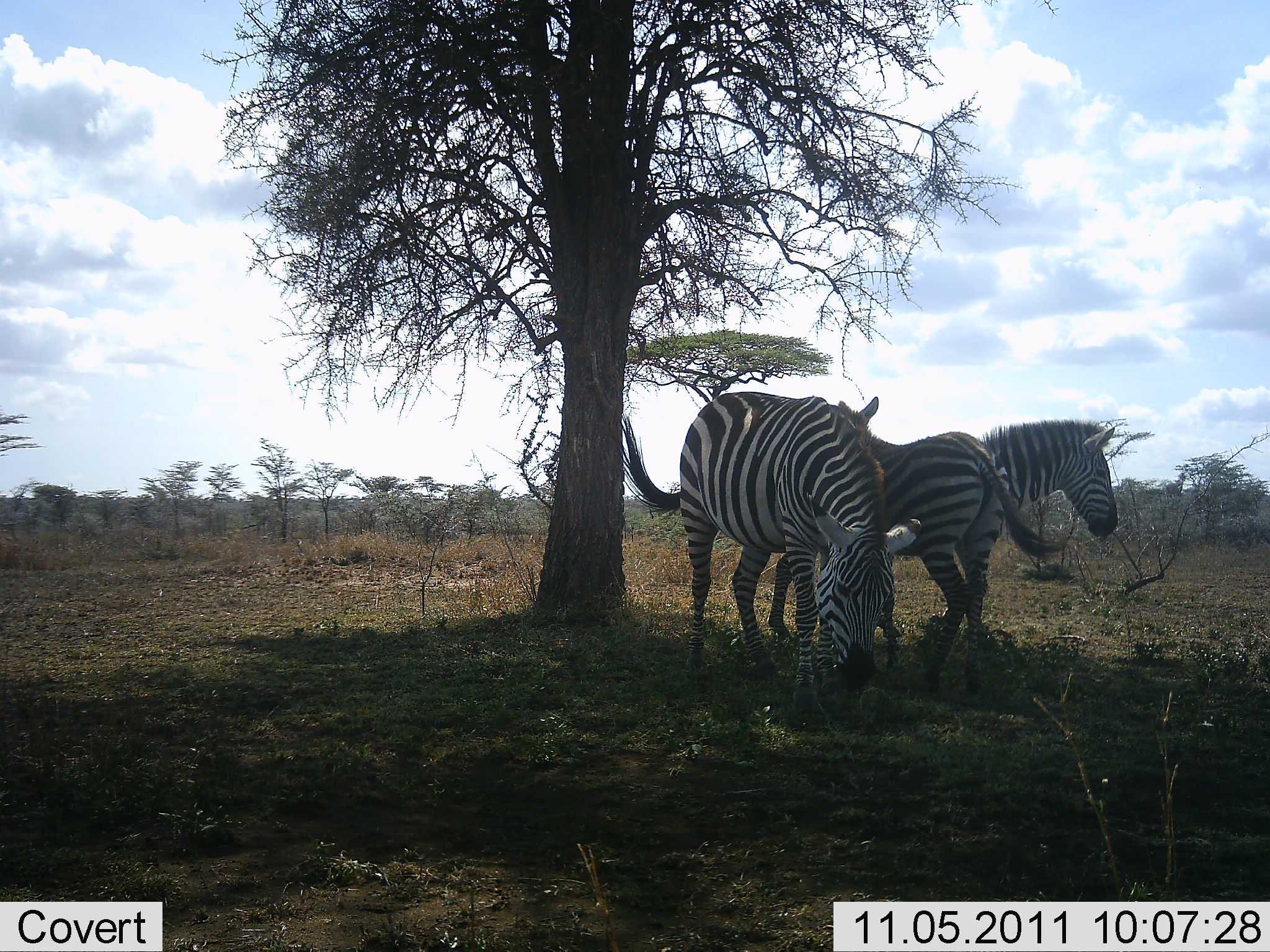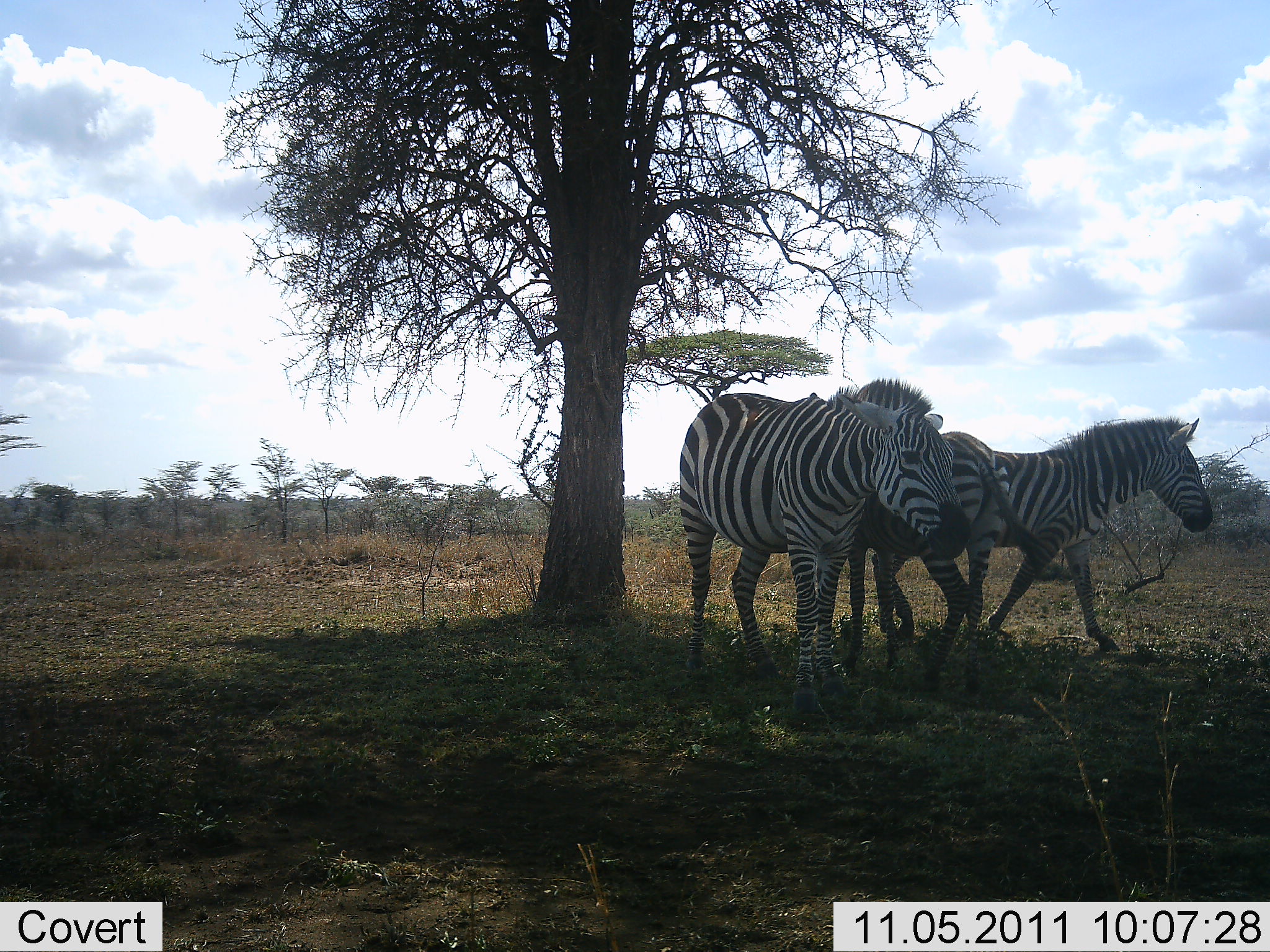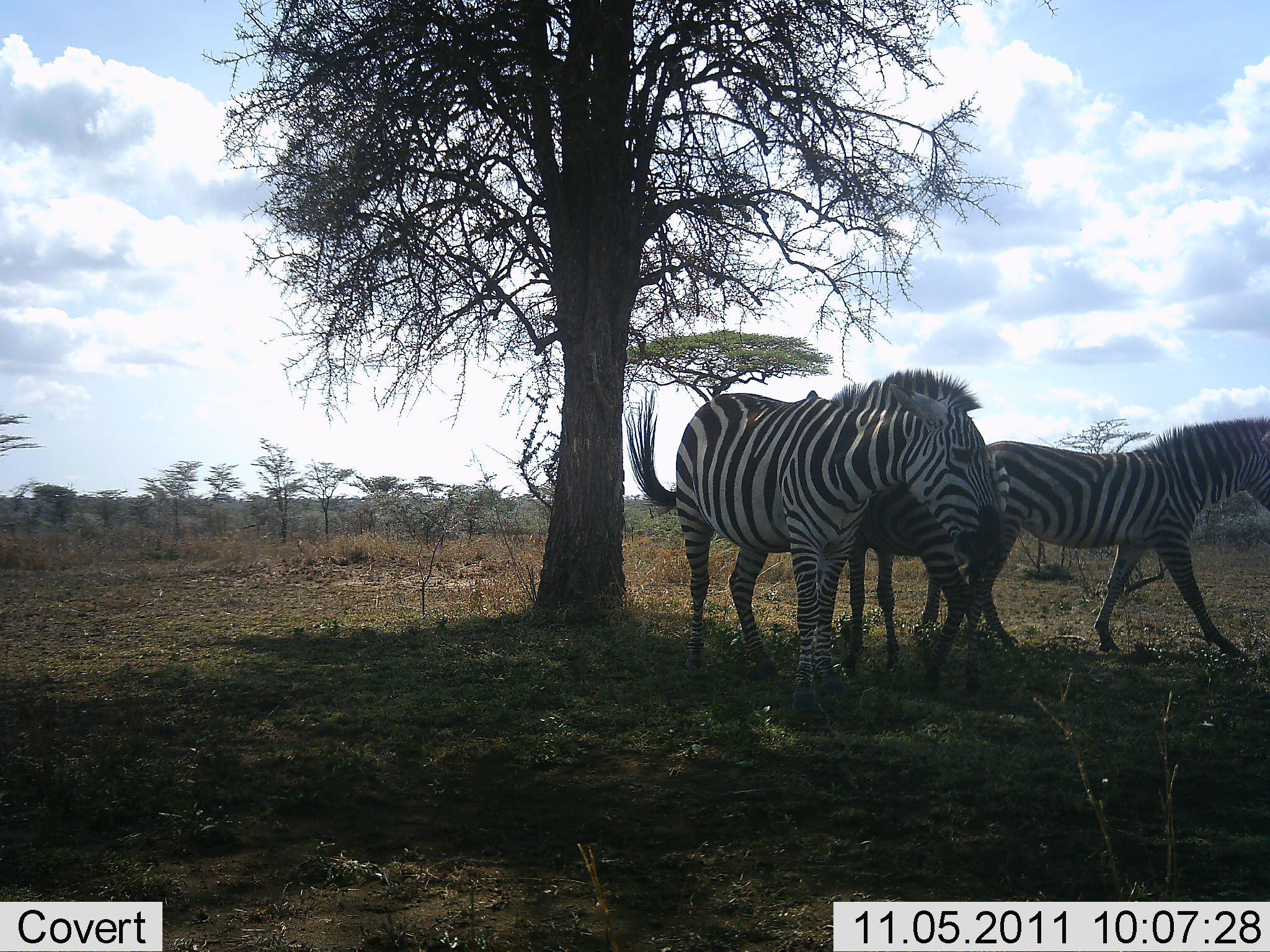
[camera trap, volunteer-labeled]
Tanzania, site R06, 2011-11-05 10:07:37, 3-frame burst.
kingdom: Animalia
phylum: Chordata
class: Mammalia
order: Perissodactyla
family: Equidae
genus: Equus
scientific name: Equus quagga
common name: plains zebra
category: zebra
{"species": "zebra (plains zebra) (Equus quagga)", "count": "3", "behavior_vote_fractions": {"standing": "75%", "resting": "8%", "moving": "58%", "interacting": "17%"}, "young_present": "8%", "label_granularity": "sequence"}